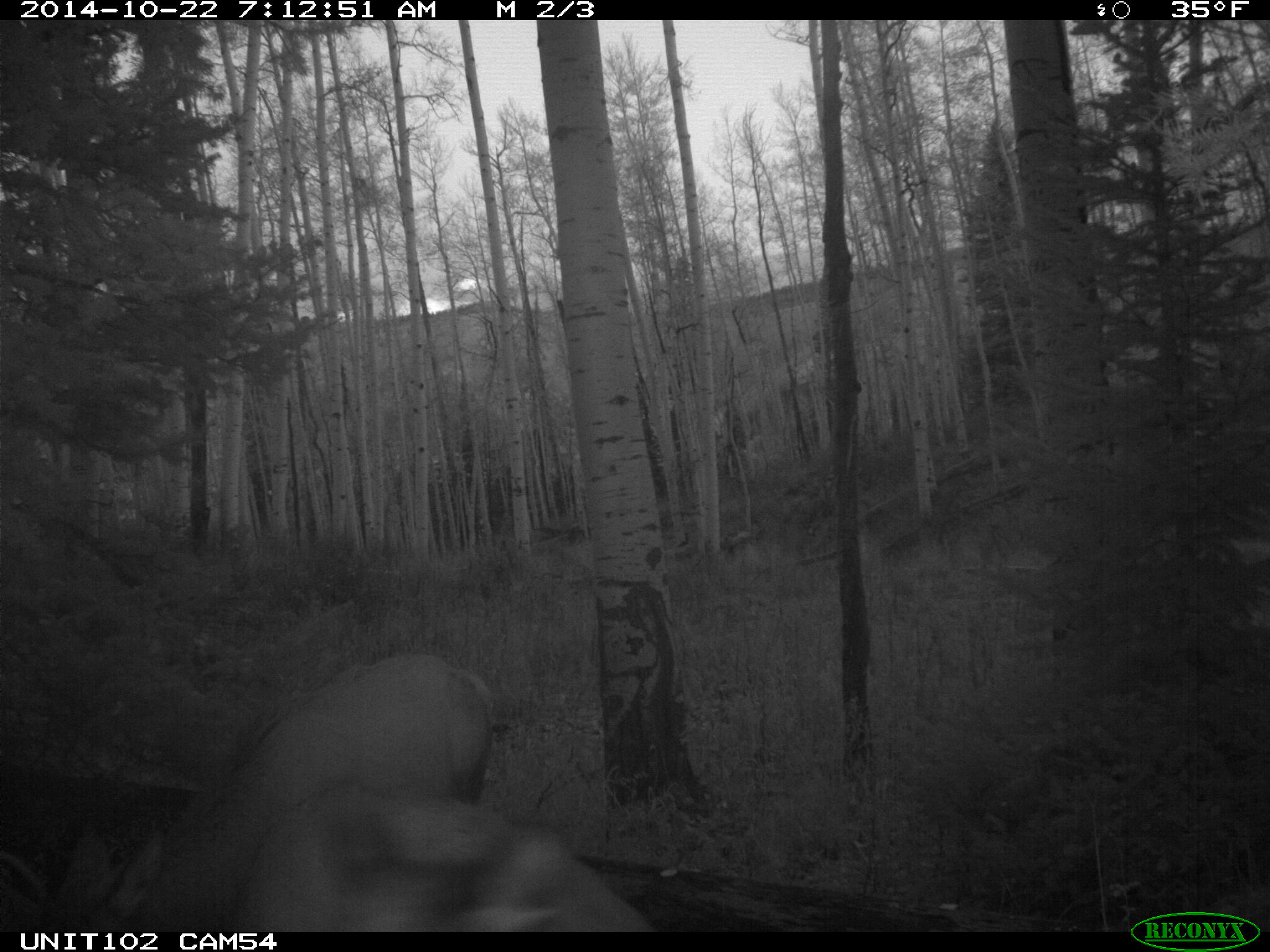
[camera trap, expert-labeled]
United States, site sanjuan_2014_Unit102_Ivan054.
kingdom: Animalia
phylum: Chordata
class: Mammalia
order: Artiodactyla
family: Cervidae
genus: Cervus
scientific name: Cervus elaphus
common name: red deer